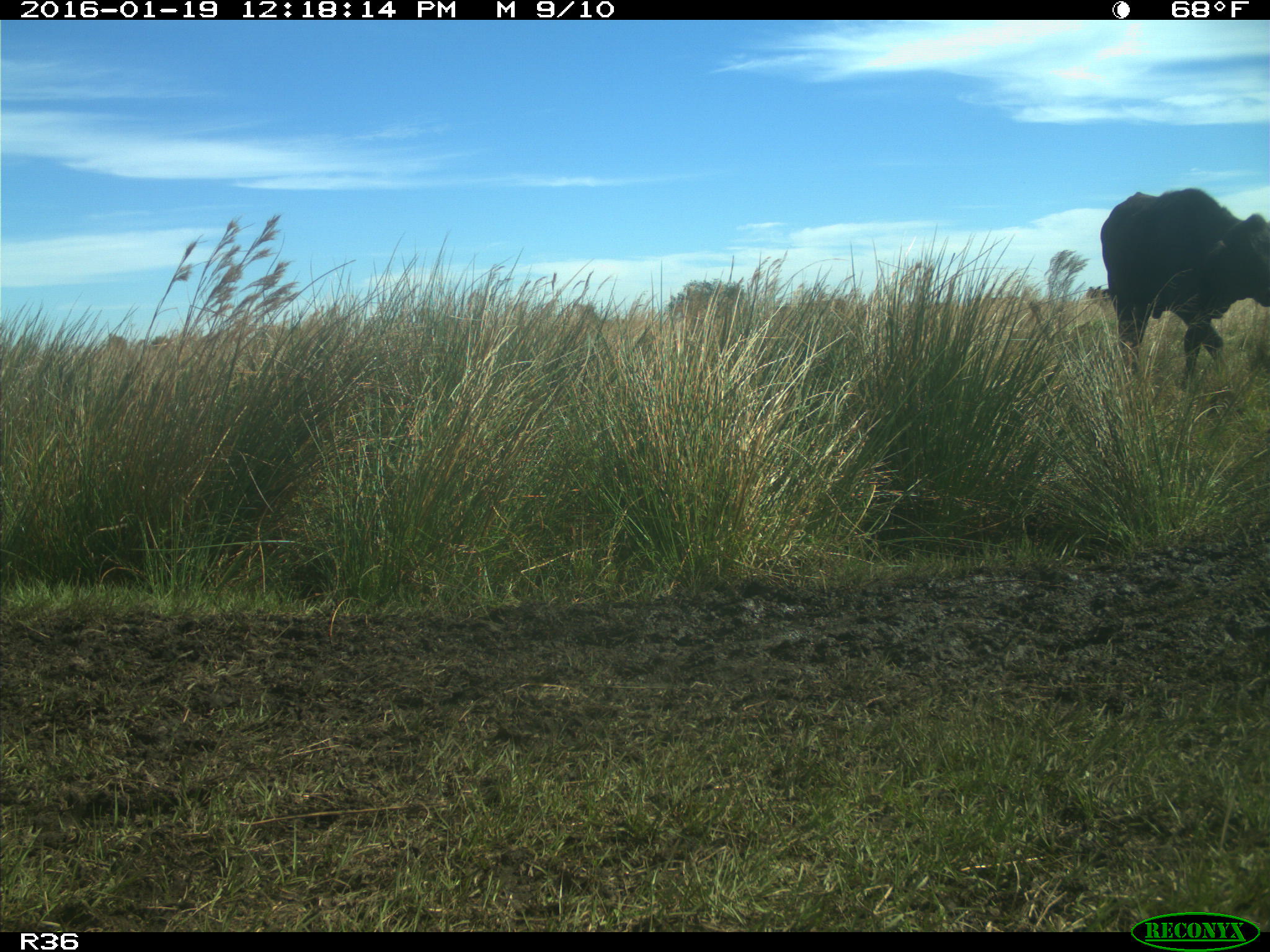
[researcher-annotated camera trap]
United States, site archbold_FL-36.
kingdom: Animalia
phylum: Chordata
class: Mammalia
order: Artiodactyla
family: Bovidae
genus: Bos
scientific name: Bos taurus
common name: domestic cow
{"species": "Bos taurus (domestic cow)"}